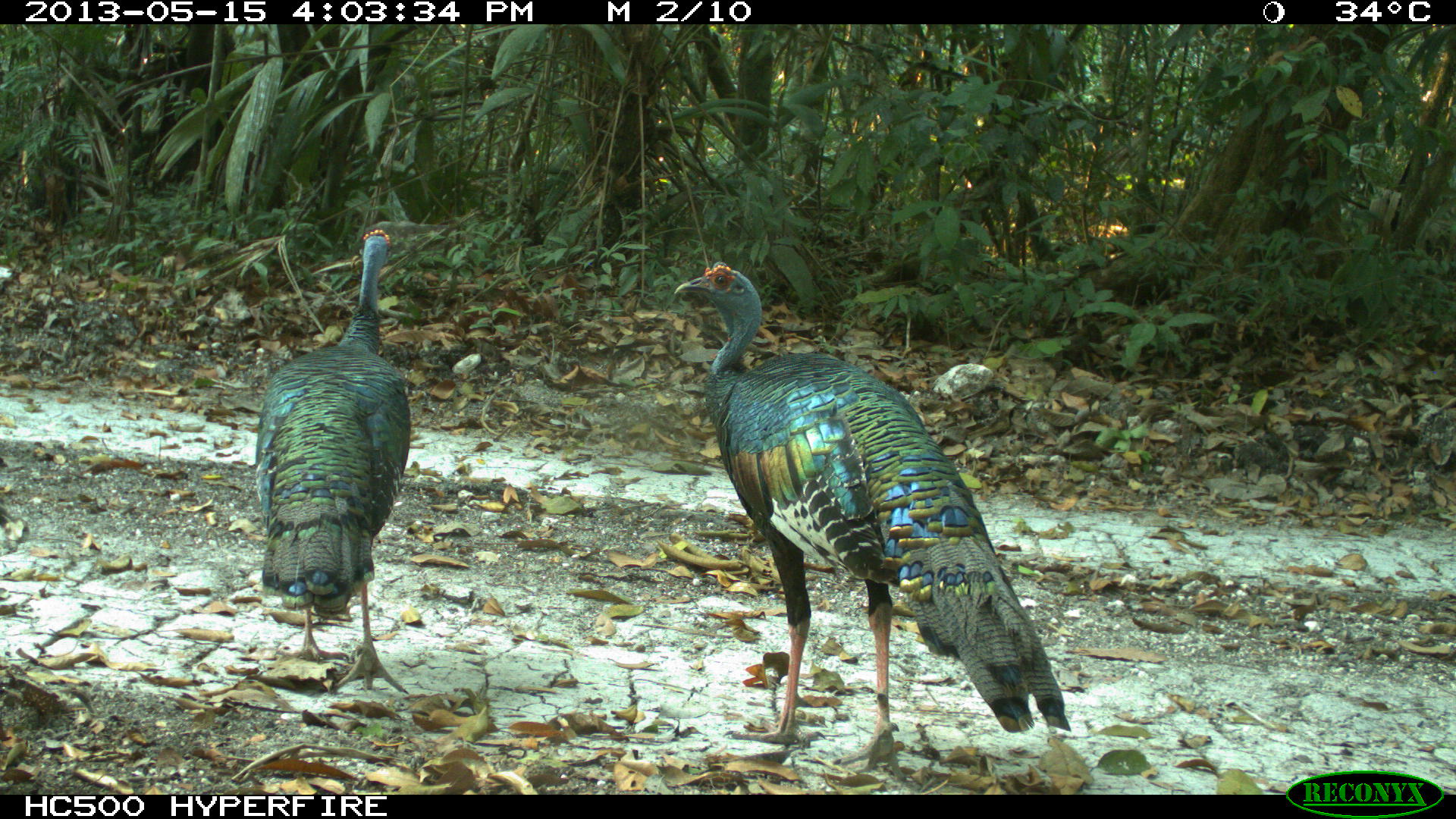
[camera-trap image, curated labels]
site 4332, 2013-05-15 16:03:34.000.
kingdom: Animalia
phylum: Chordata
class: Aves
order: Galliformes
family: Phasianidae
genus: Meleagris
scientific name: Meleagris ocellata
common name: ocellated turkey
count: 3